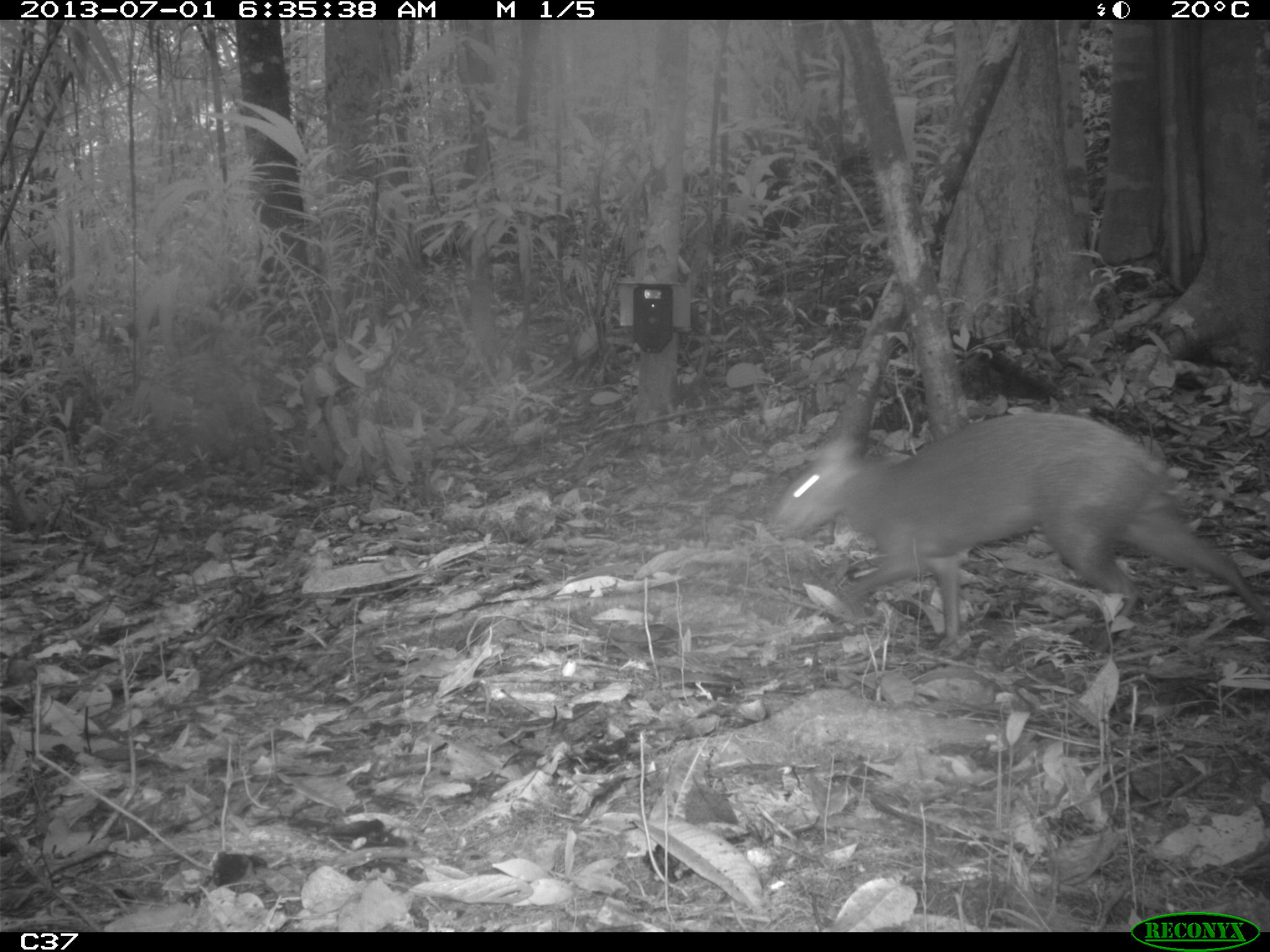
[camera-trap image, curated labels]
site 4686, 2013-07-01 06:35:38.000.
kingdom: Animalia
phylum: Chordata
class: Mammalia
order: Rodentia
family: Dasyproctidae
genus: Dasyprocta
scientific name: Dasyprocta leporina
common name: red-rumped agouti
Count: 1.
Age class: adult.